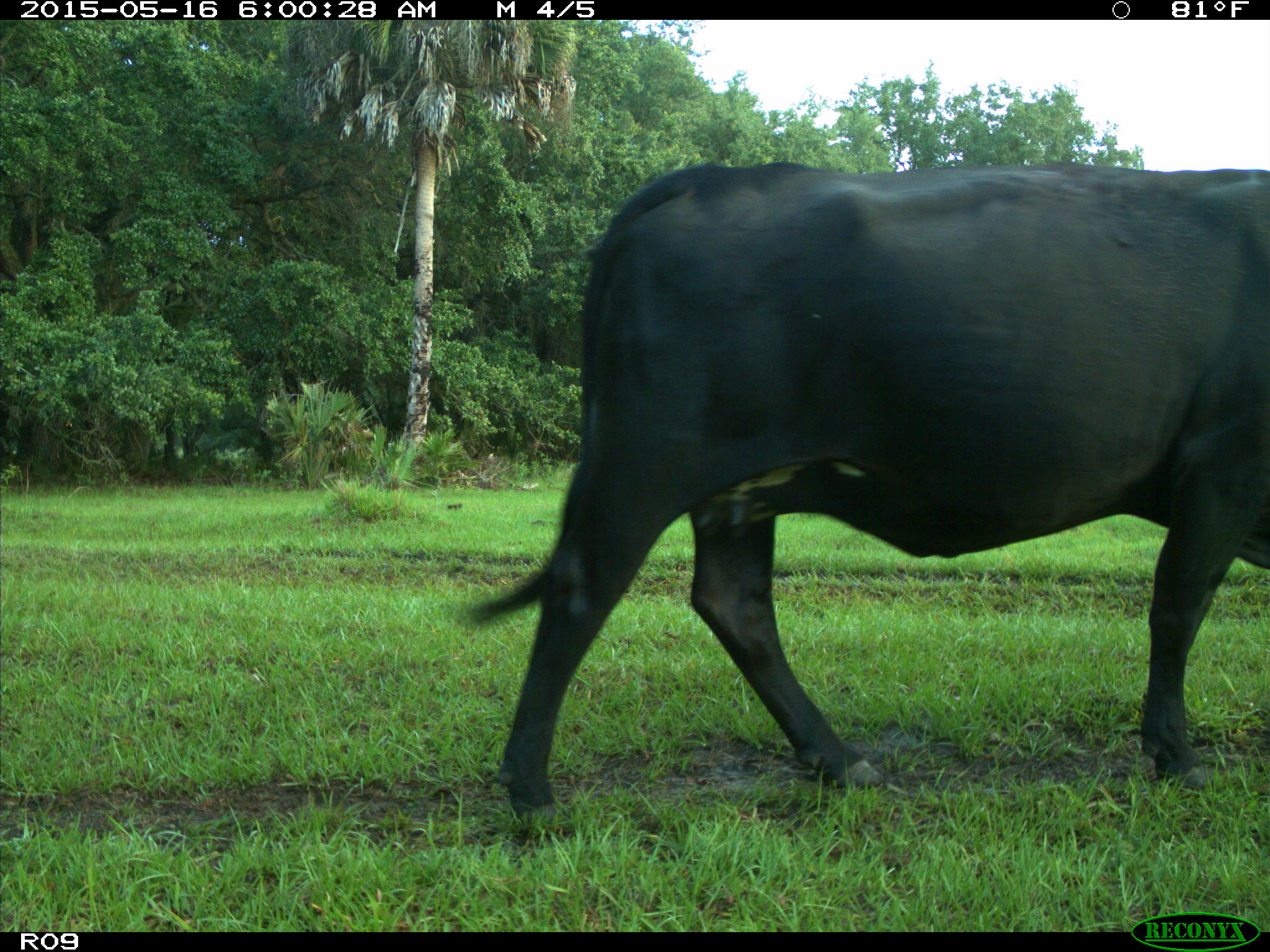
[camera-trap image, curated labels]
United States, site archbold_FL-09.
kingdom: Animalia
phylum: Chordata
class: Mammalia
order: Artiodactyla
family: Bovidae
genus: Bos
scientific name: Bos taurus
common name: domestic cow